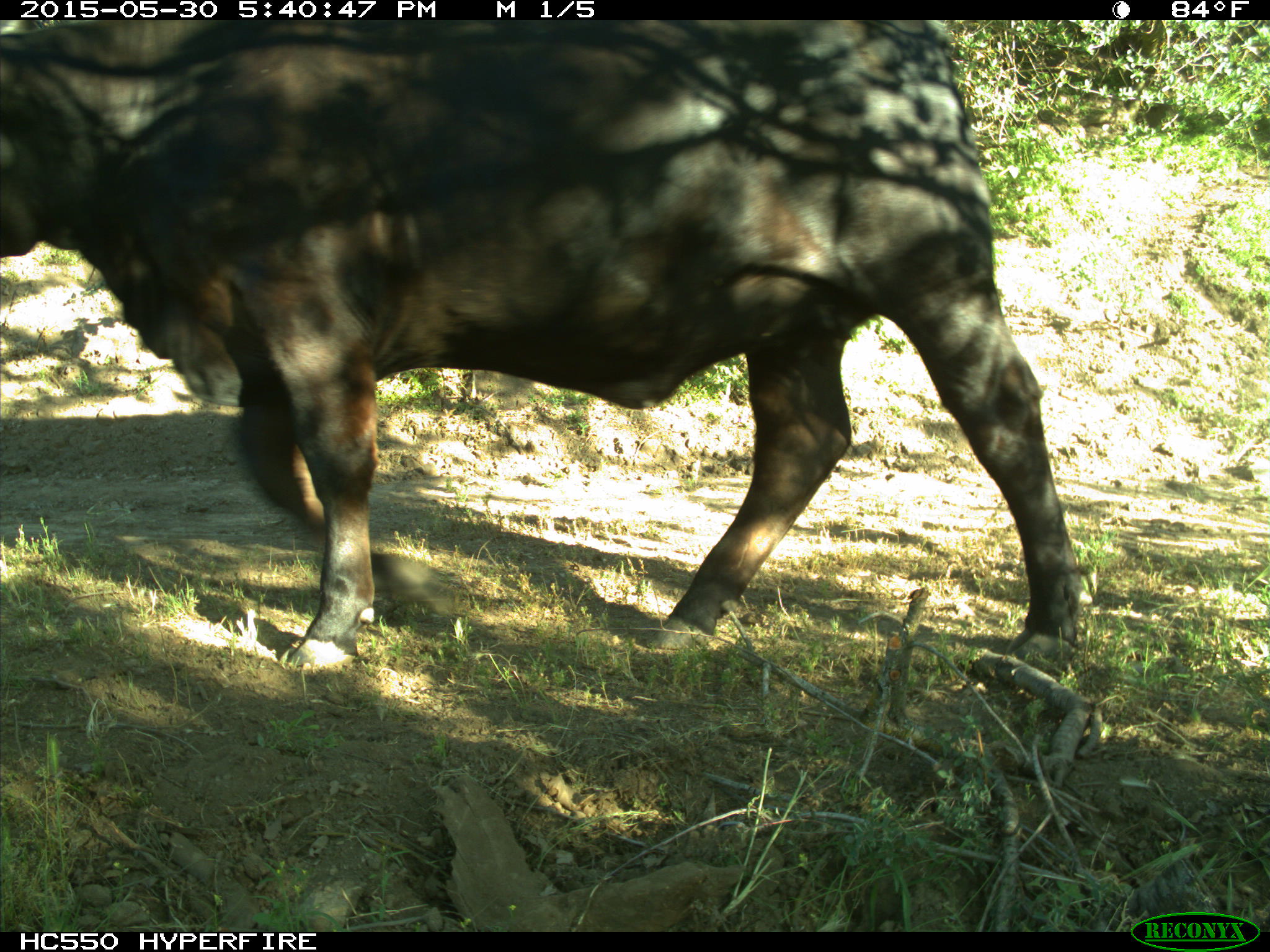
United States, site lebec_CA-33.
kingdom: Animalia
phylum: Chordata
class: Mammalia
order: Artiodactyla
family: Bovidae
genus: Bos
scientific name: Bos taurus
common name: domestic cow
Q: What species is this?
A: Bos taurus (domestic cow).